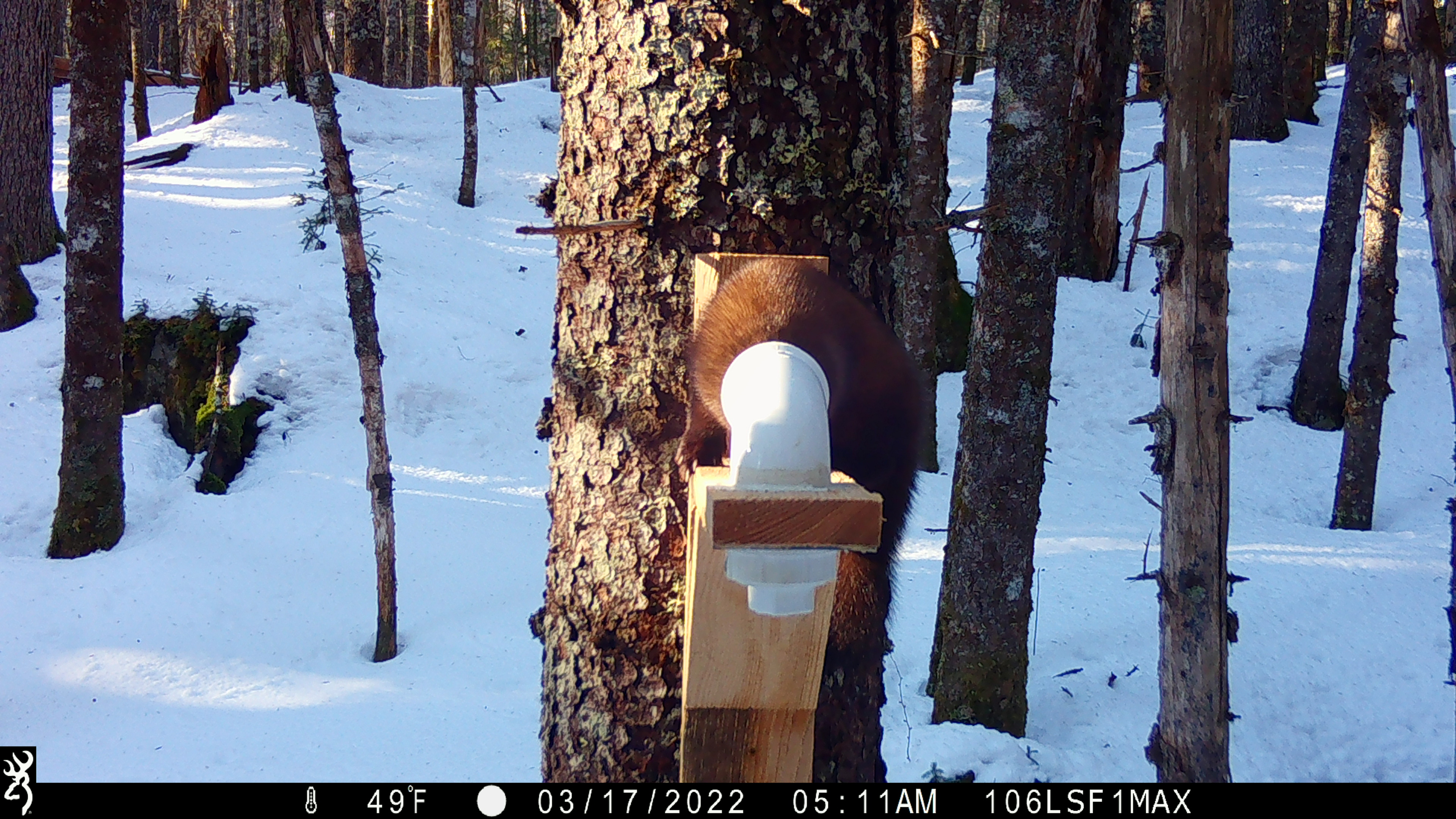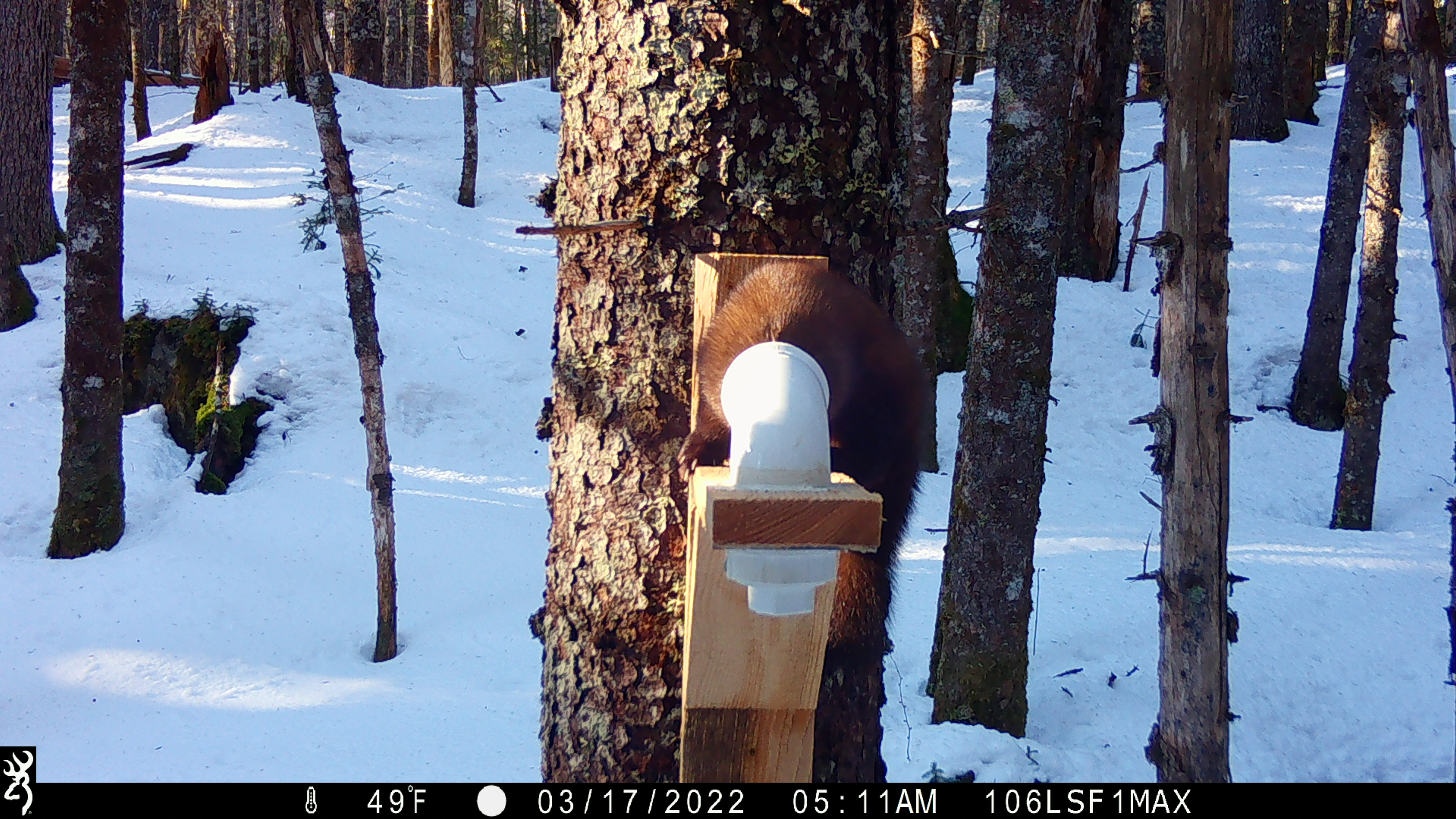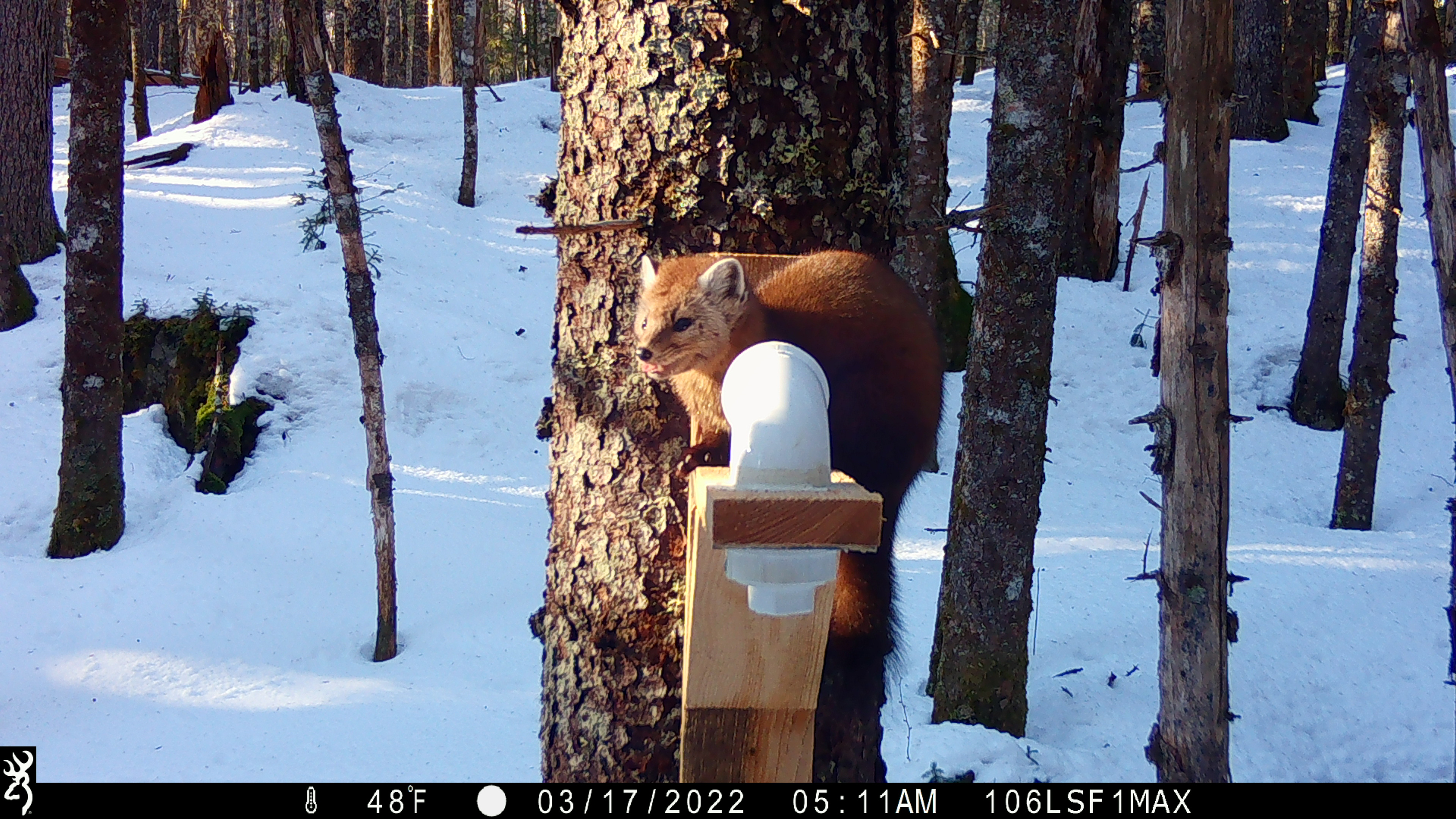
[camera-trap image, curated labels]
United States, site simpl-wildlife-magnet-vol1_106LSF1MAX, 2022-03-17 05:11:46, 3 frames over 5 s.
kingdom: Animalia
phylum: Chordata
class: Mammalia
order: Carnivora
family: Mustelidae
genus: Martes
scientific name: Martes americana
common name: american marten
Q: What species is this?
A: American marten (Martes americana).